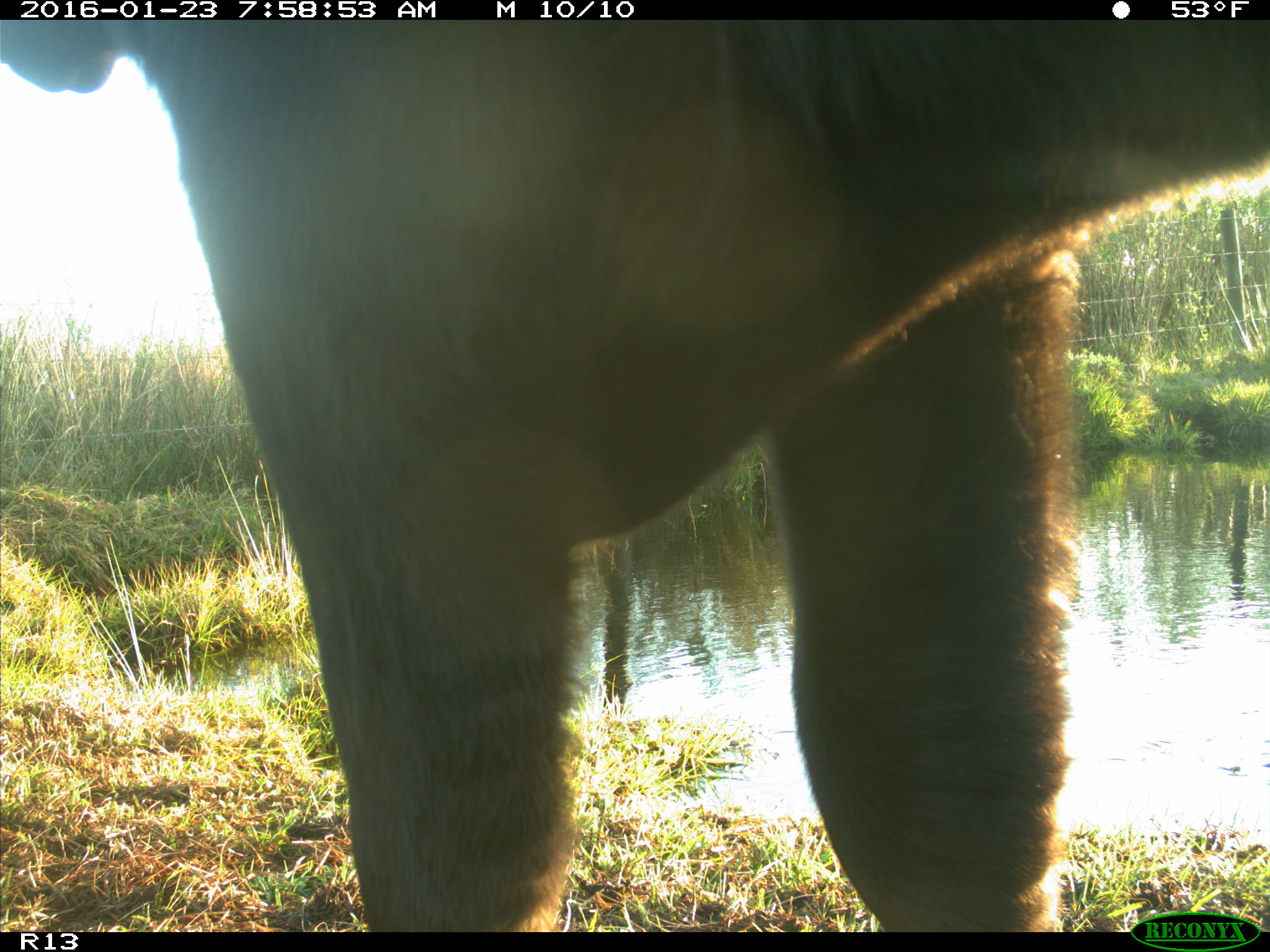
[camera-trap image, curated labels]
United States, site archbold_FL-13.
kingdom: Animalia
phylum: Chordata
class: Mammalia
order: Artiodactyla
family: Bovidae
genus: Bos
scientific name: Bos taurus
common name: domestic cow